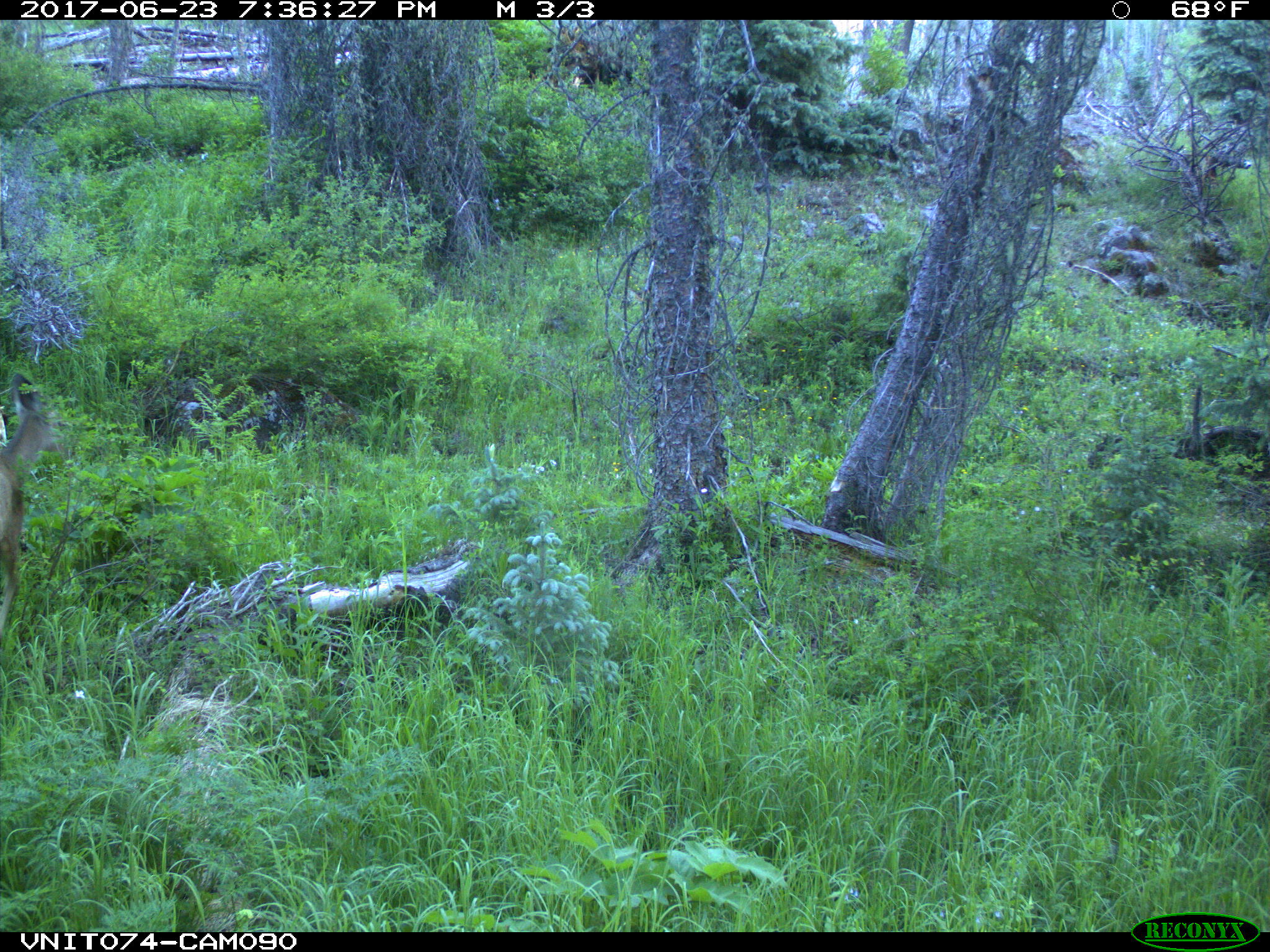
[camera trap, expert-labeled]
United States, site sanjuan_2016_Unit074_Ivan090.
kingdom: Animalia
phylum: Chordata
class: Mammalia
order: Artiodactyla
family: Cervidae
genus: Odocoileus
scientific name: Odocoileus hemionus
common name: mule deer